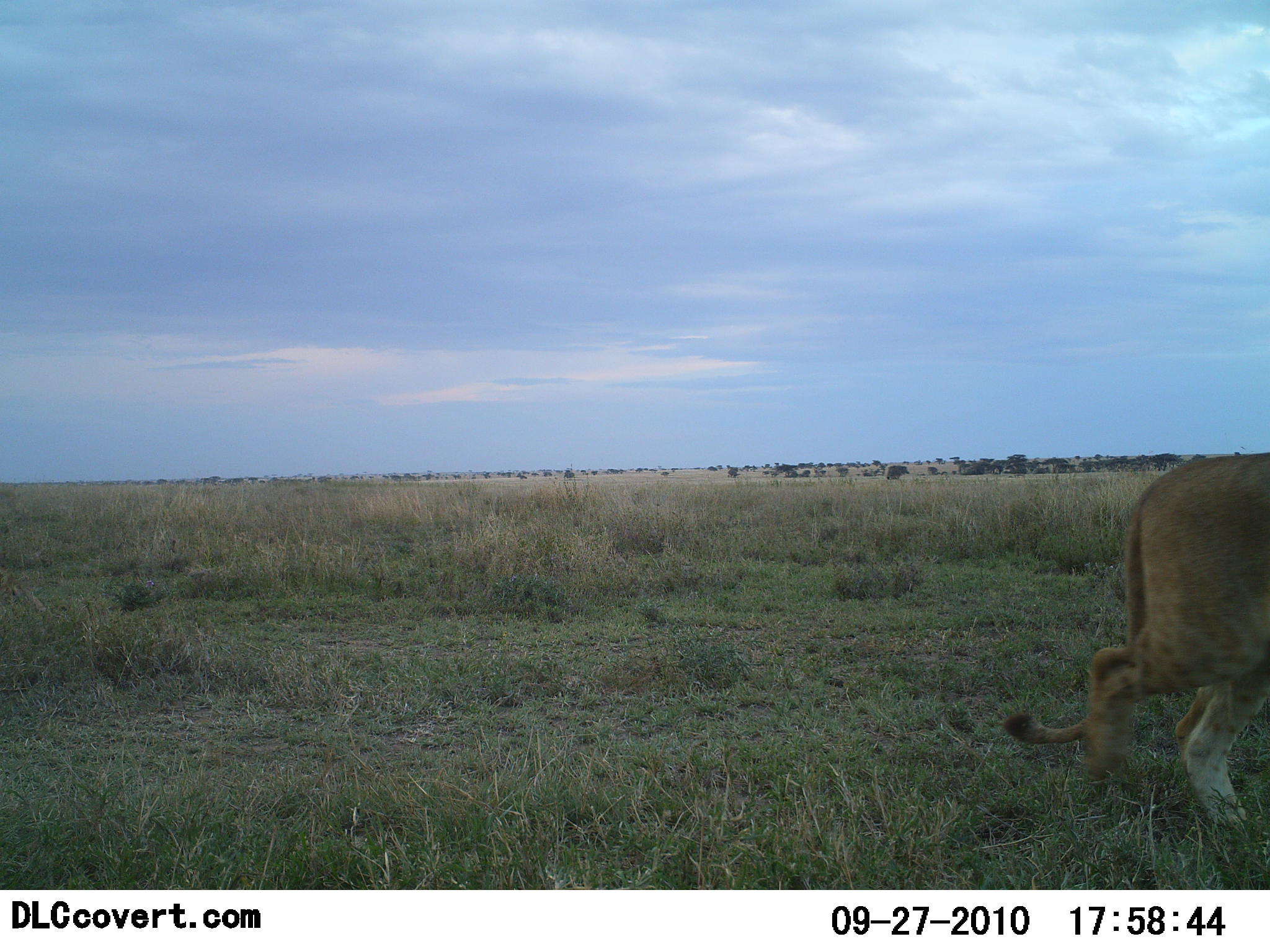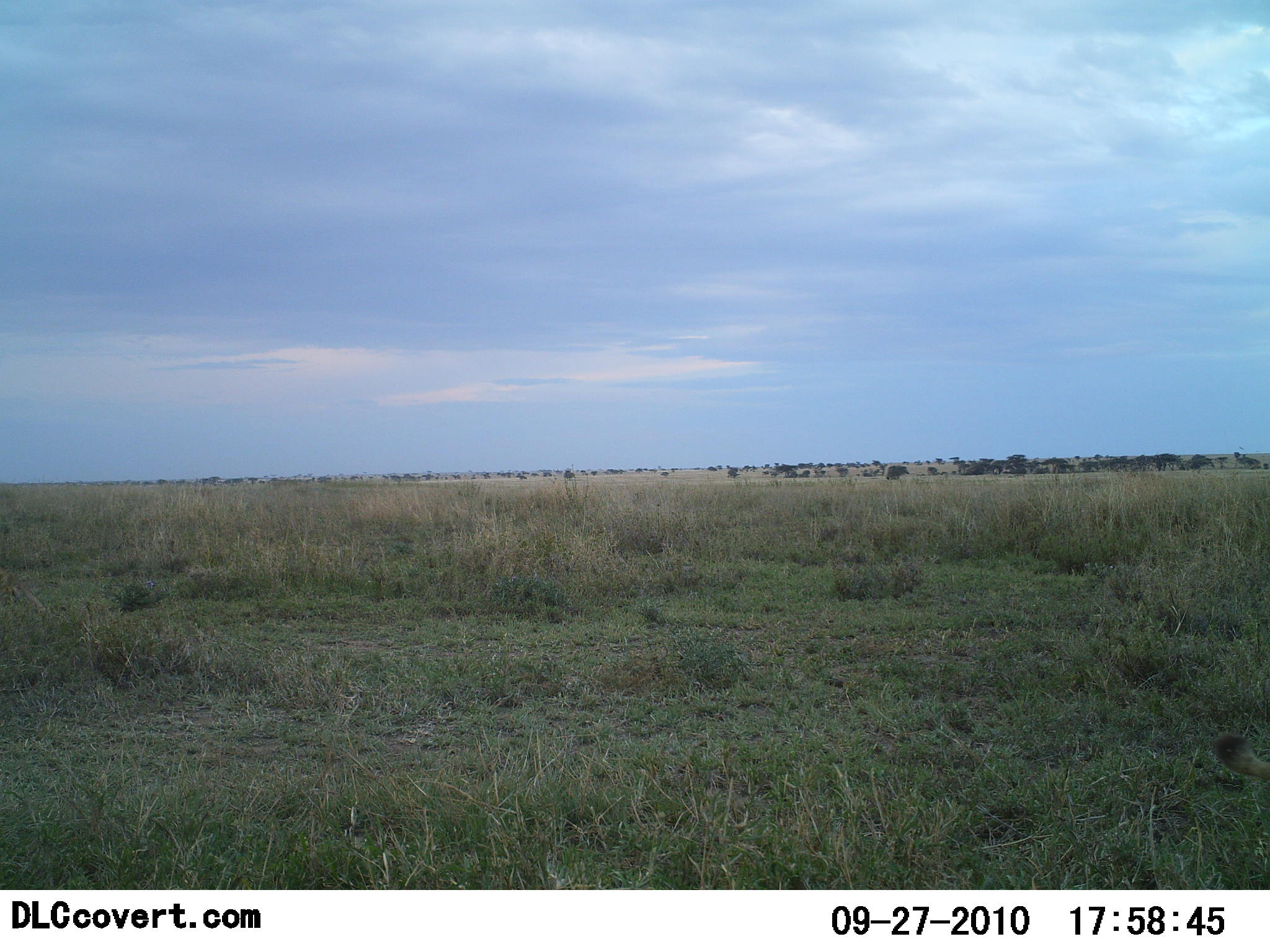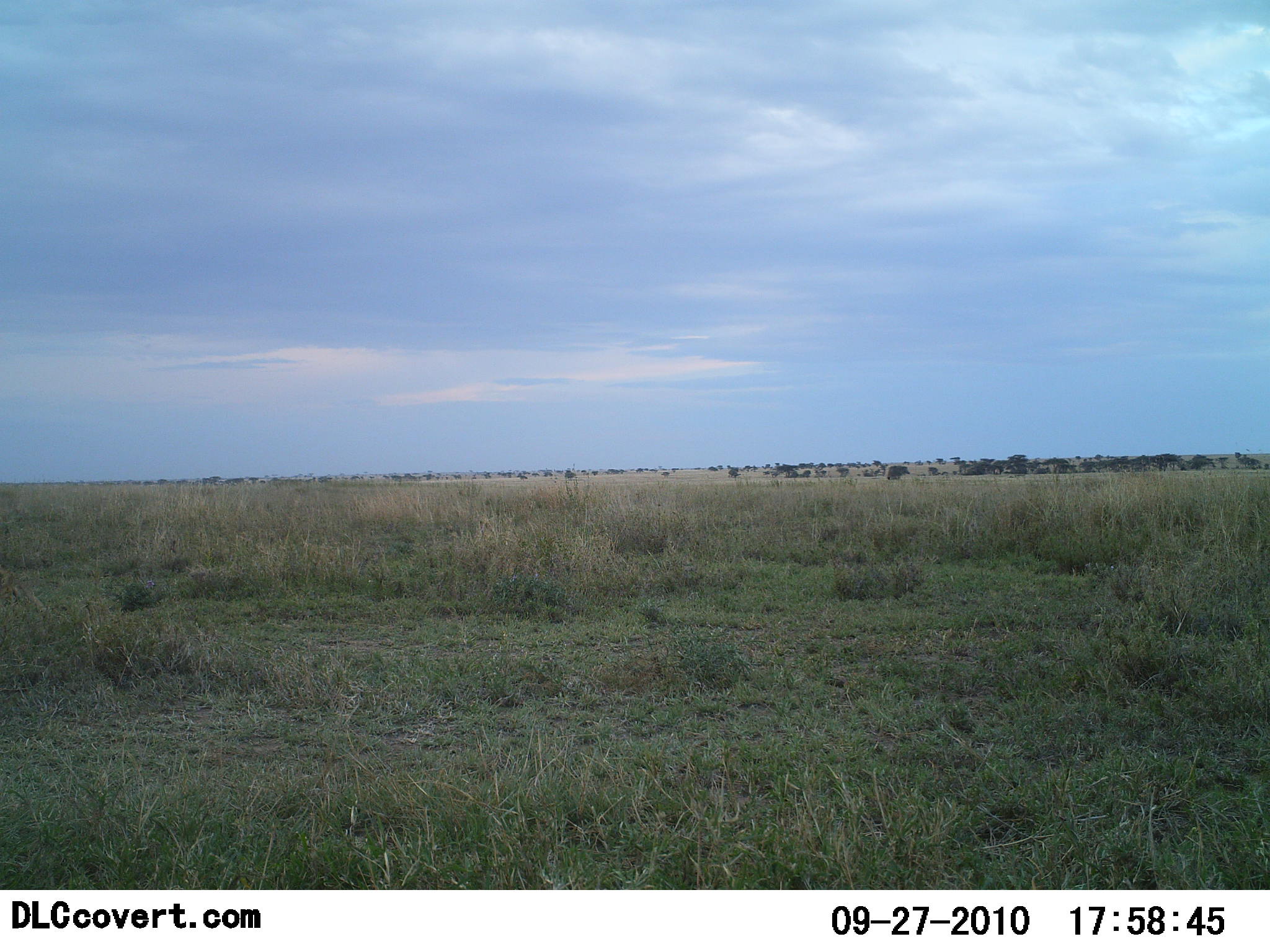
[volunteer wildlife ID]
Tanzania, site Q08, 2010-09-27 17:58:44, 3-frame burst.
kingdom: Animalia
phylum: Chordata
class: Mammalia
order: Carnivora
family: Felidae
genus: Panthera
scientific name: Panthera leo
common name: lion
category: lionfemale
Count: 1.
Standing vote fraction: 0%.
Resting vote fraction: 0%.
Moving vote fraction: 100%.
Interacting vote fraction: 0%.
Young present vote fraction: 8%.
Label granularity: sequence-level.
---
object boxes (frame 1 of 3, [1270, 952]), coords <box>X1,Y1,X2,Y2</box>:
animal: <box>1003,452,1270,832</box>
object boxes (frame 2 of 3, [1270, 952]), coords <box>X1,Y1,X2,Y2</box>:
animal: <box>1214,729,1270,785</box>